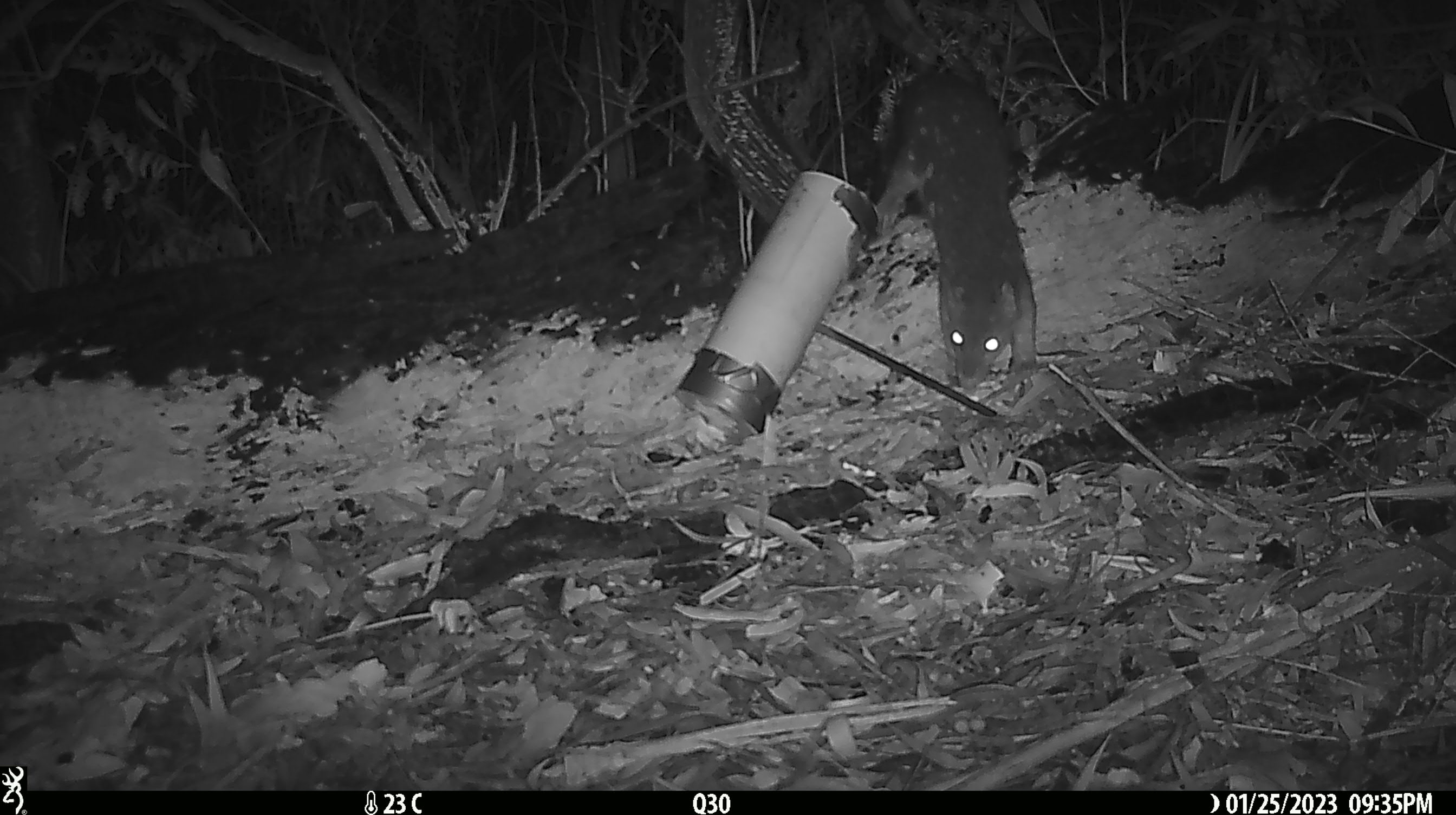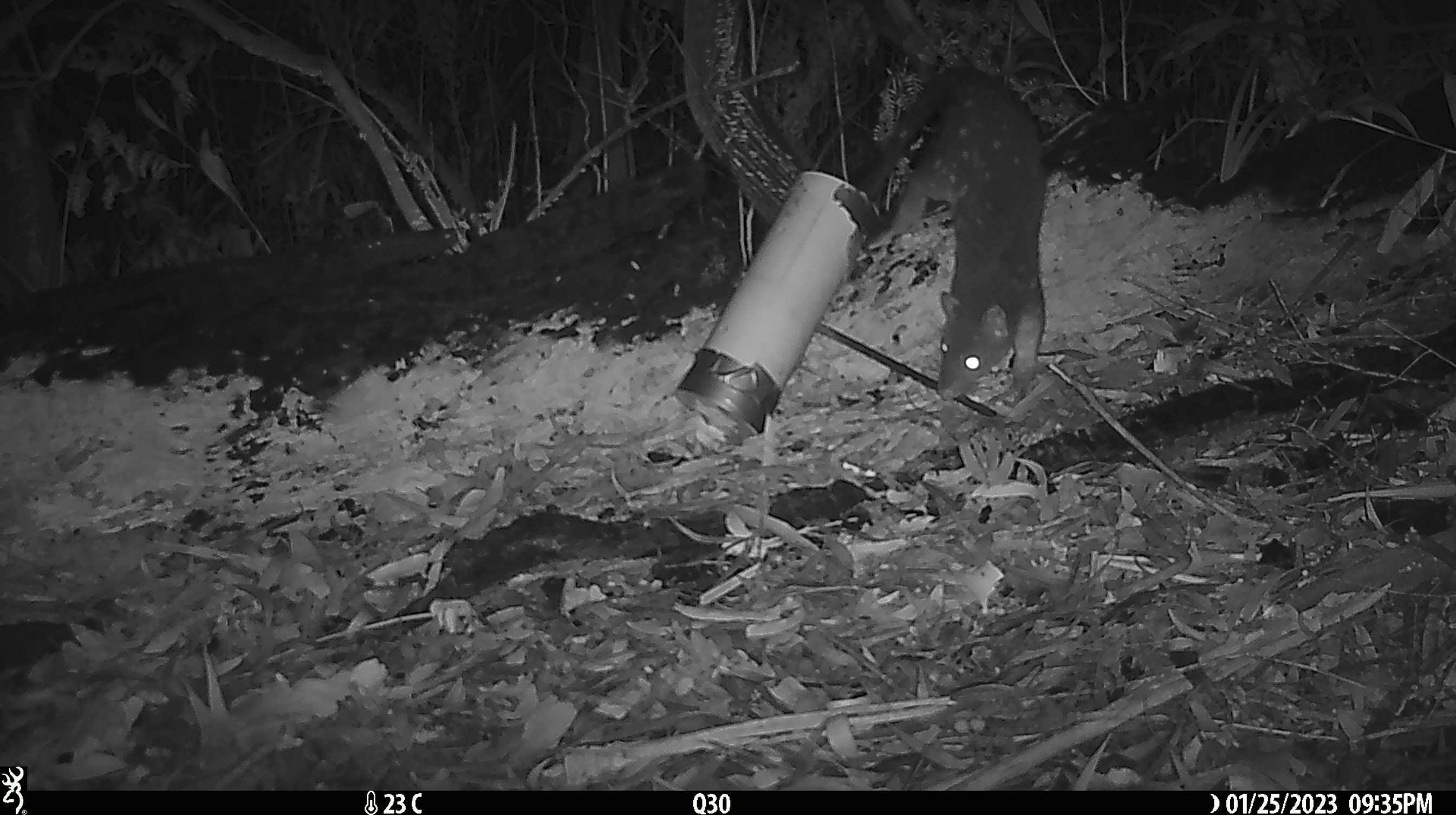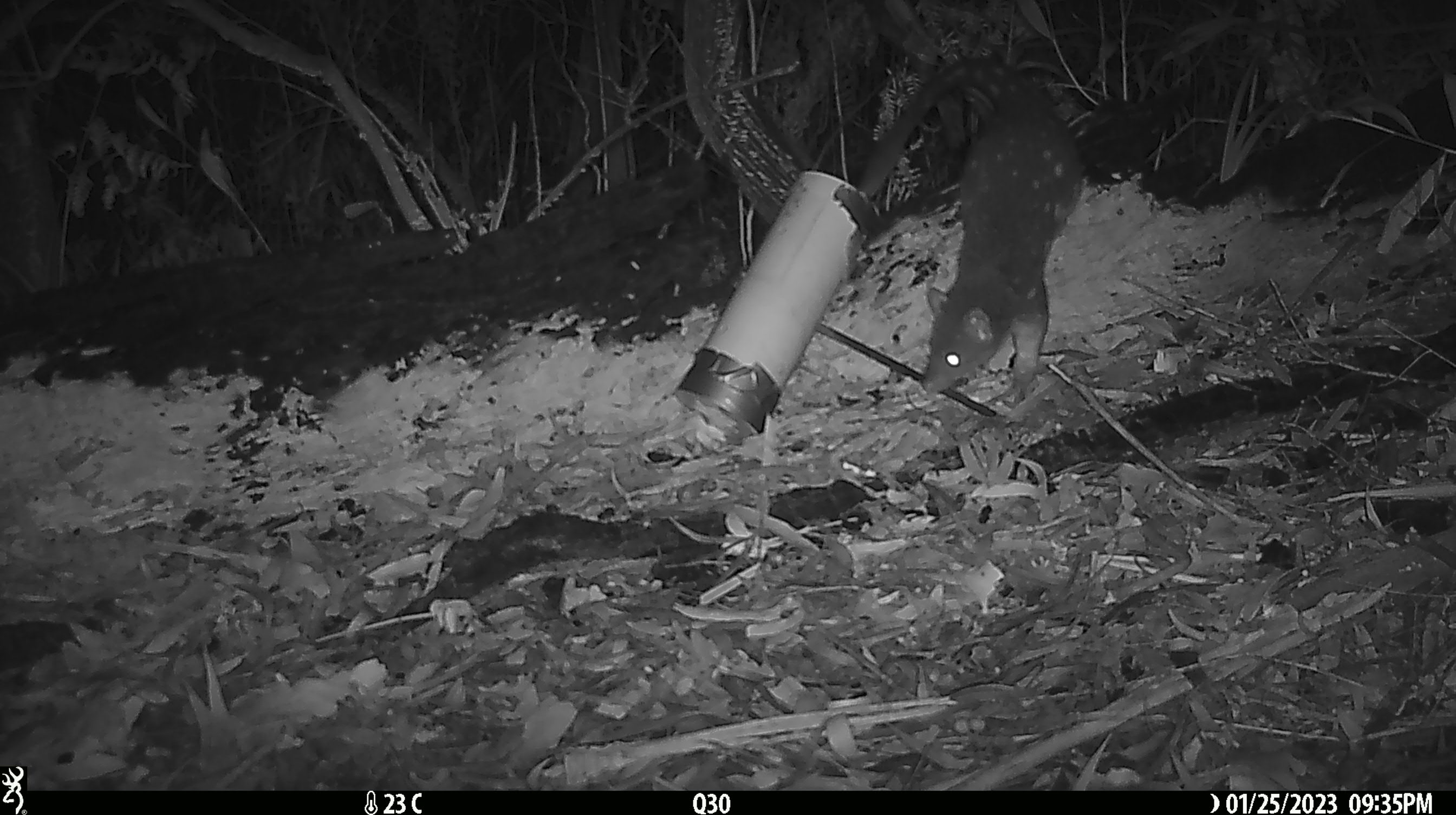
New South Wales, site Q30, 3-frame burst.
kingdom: Animalia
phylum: Chordata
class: Mammalia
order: Dasyuromorphia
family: Dasyuridae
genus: Dasyurus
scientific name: Dasyurus maculatus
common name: spotted-tailed quoll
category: quoll